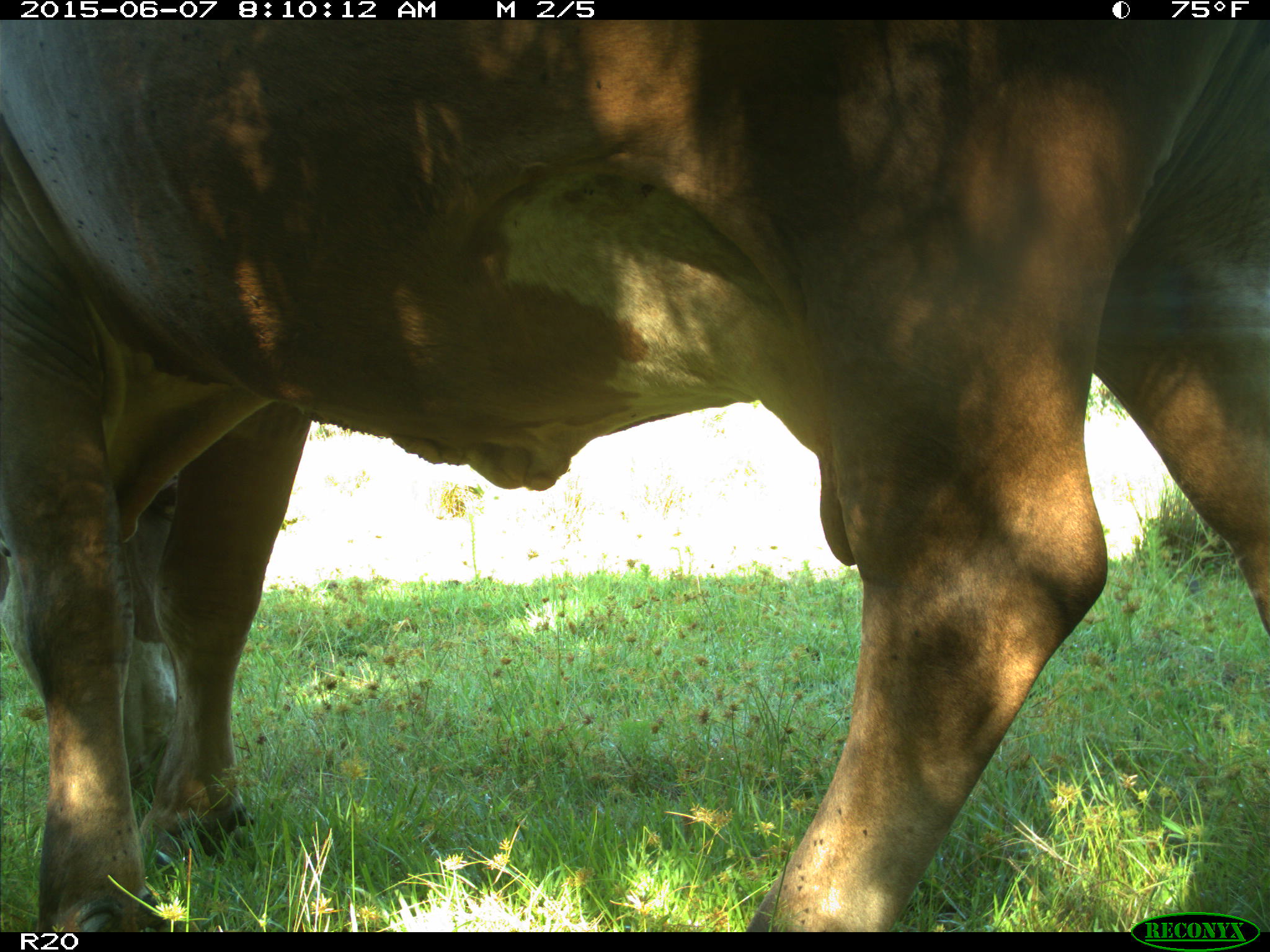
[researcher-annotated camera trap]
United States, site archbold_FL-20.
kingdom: Animalia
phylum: Chordata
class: Mammalia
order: Artiodactyla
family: Bovidae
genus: Bos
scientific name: Bos taurus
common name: domestic cow